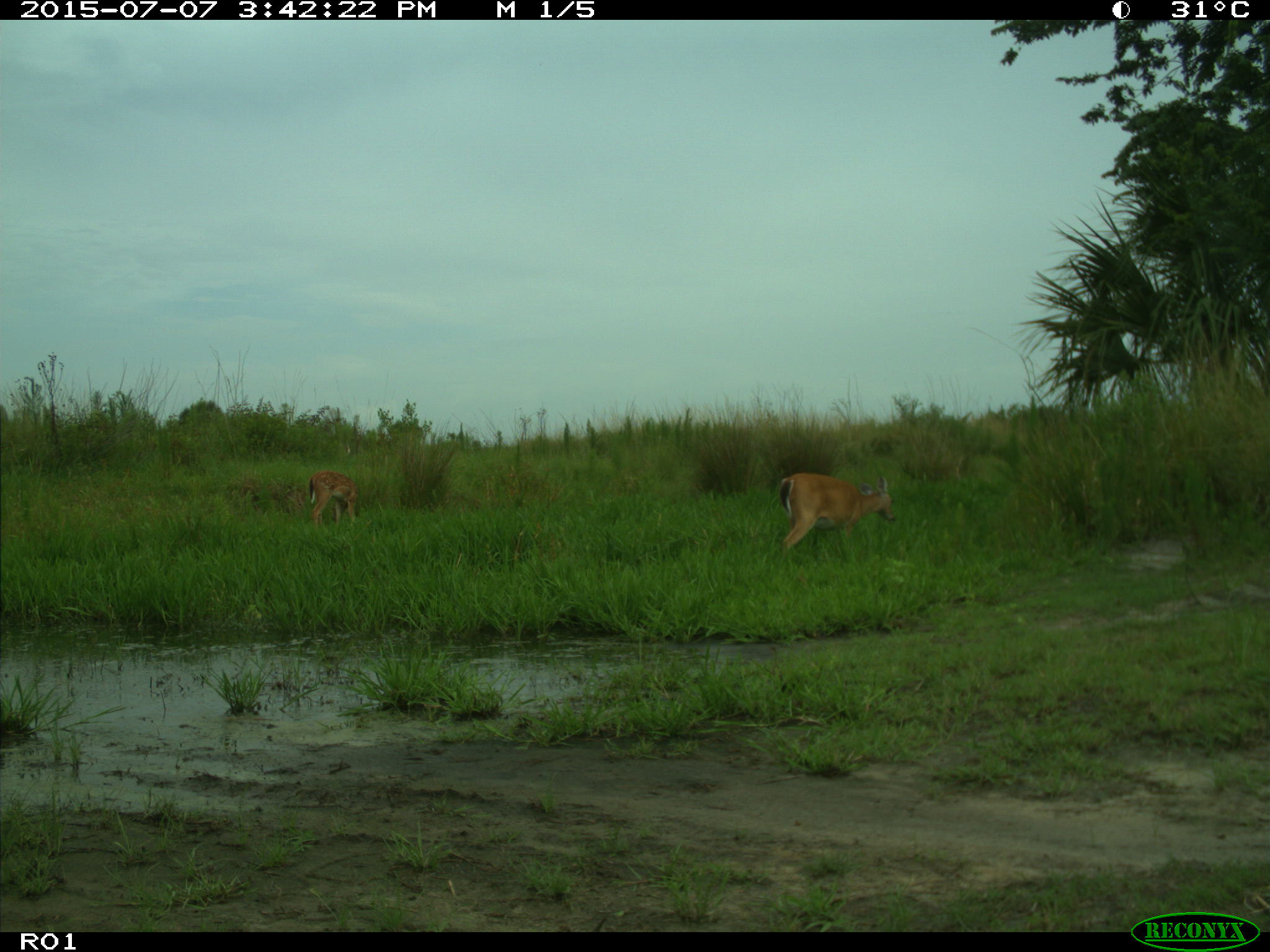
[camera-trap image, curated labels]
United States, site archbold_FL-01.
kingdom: Animalia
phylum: Chordata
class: Mammalia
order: Artiodactyla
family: Cervidae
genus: Odocoileus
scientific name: Odocoileus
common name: deer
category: unidentified deer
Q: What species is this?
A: Unidentified deer (deer) (Odocoileus).